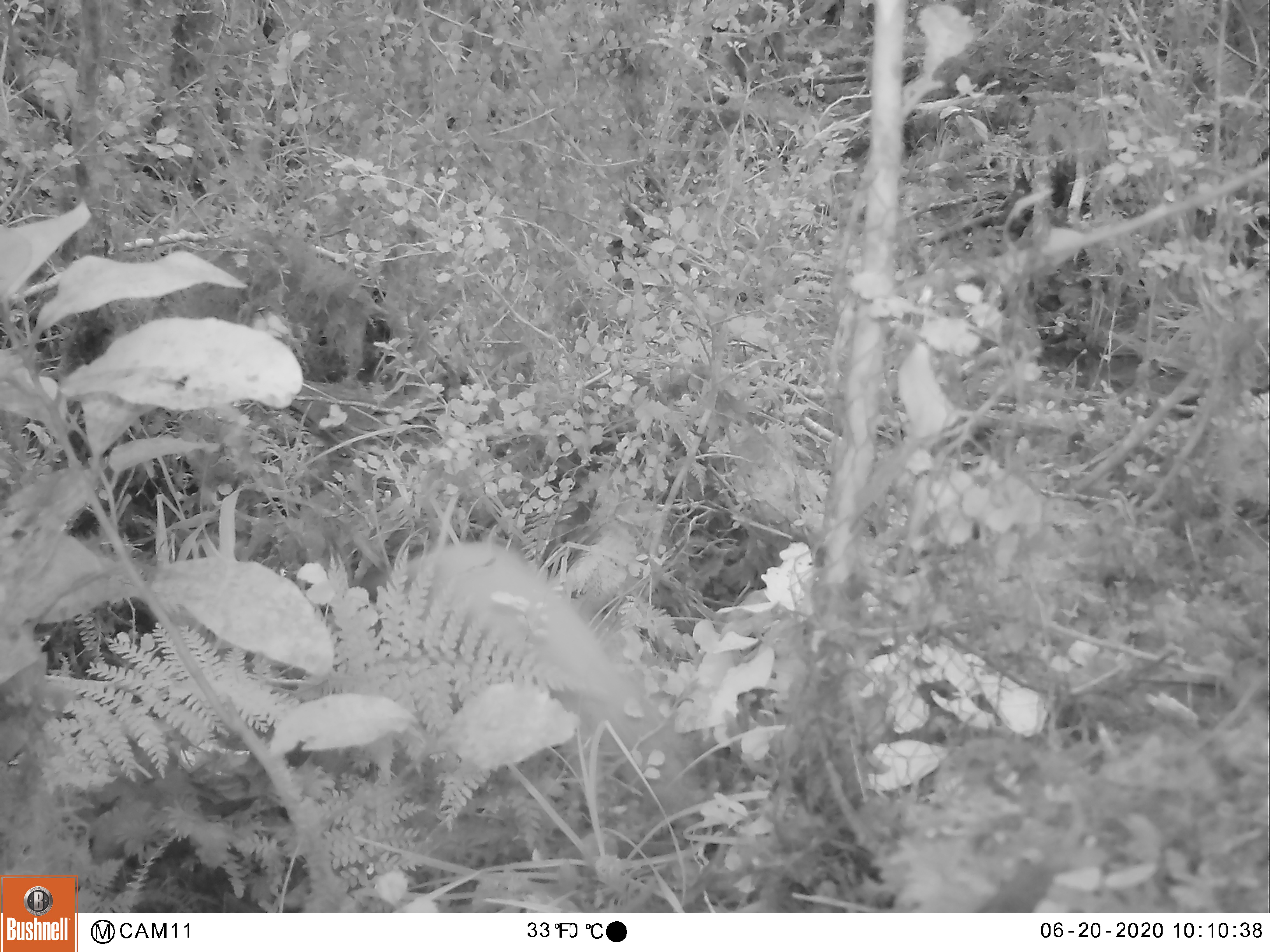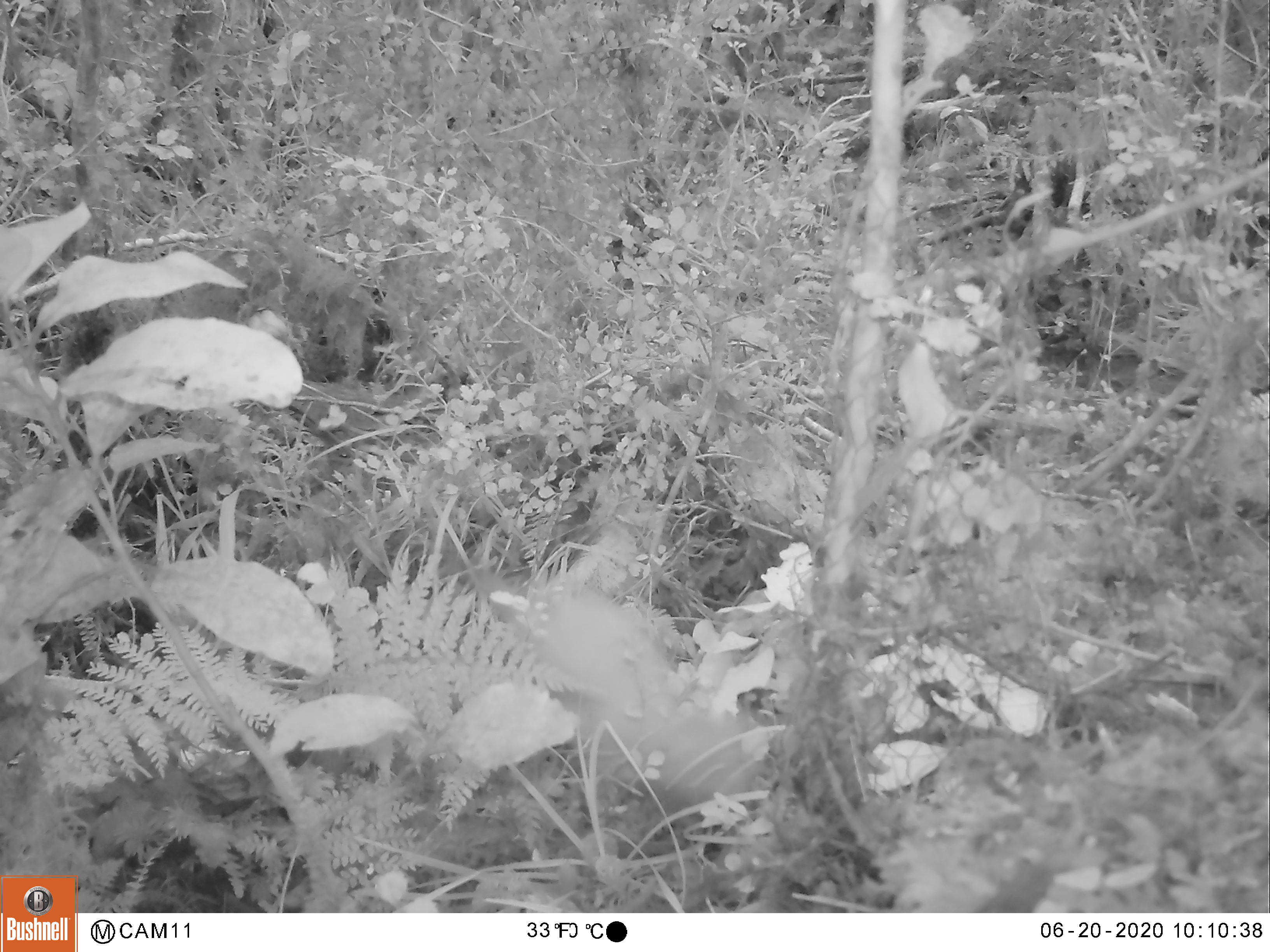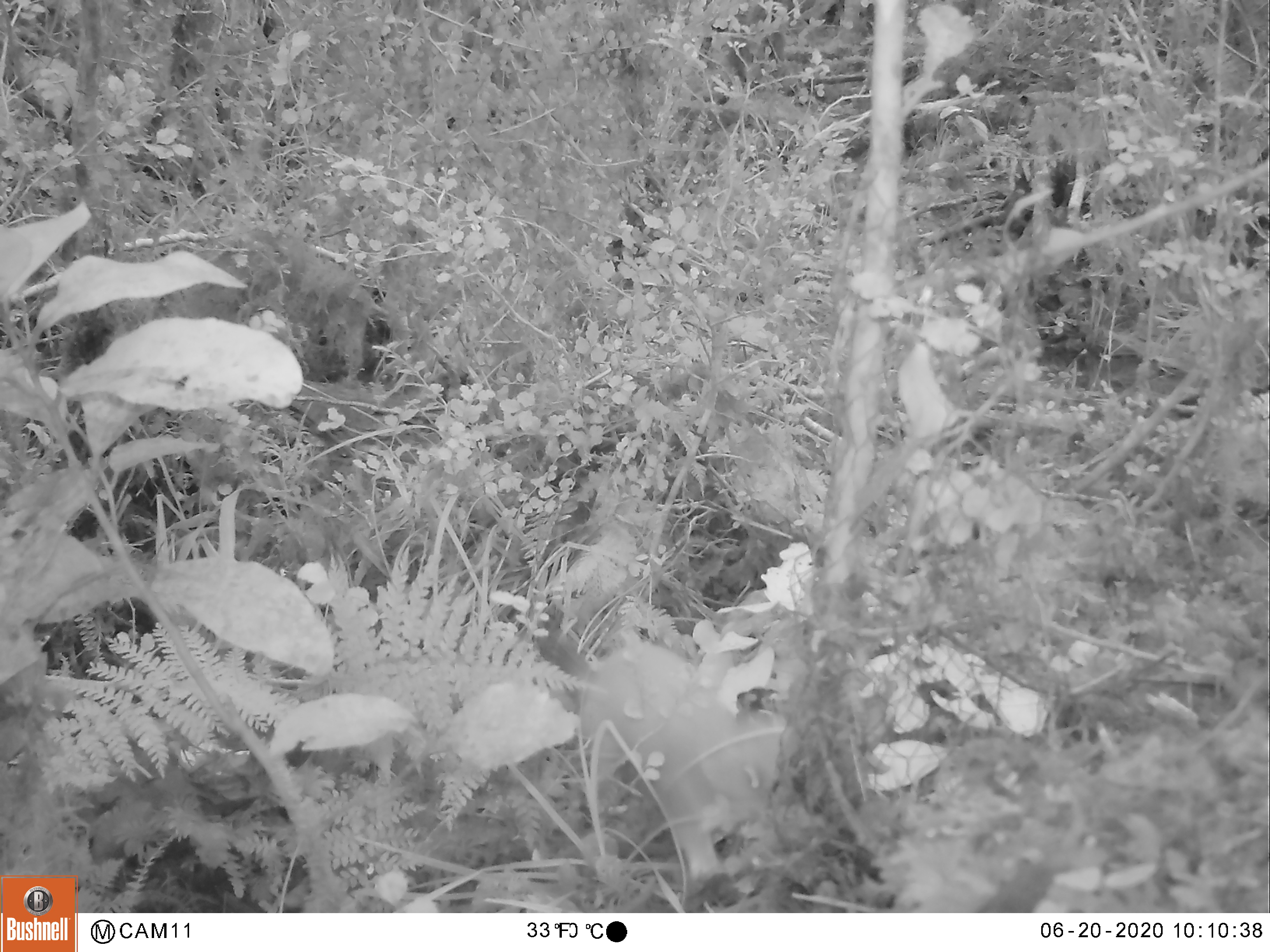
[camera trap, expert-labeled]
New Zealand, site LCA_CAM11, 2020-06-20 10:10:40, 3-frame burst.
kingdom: Animalia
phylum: Chordata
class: Mammalia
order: Carnivora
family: Mustelidae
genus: Mustela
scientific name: Mustela erminea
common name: stoat